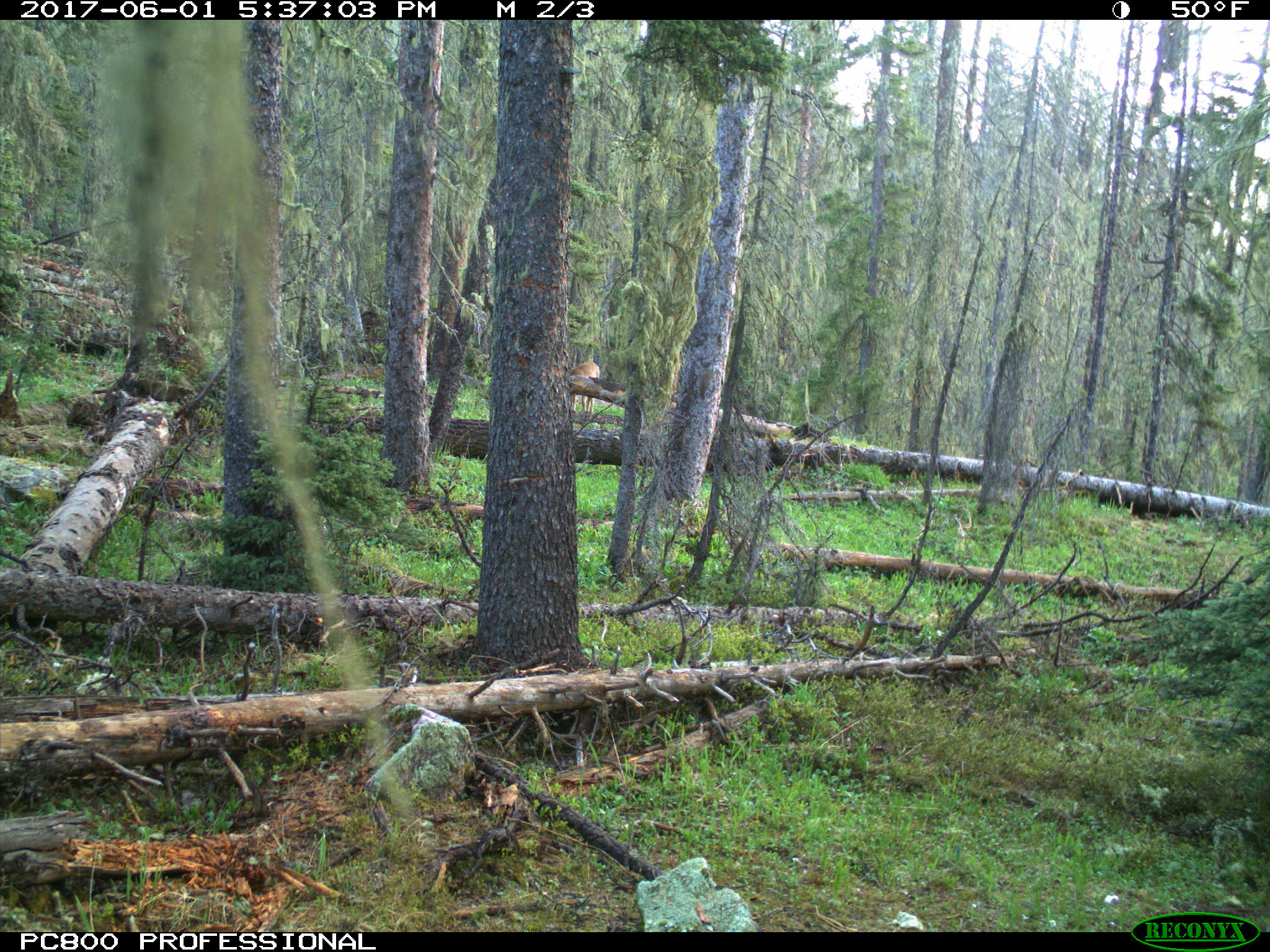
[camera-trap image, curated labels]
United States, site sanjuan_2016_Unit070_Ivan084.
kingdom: Animalia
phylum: Chordata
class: Mammalia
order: Artiodactyla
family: Cervidae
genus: Odocoileus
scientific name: Odocoileus hemionus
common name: mule deer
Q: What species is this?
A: Odocoileus hemionus (mule deer).